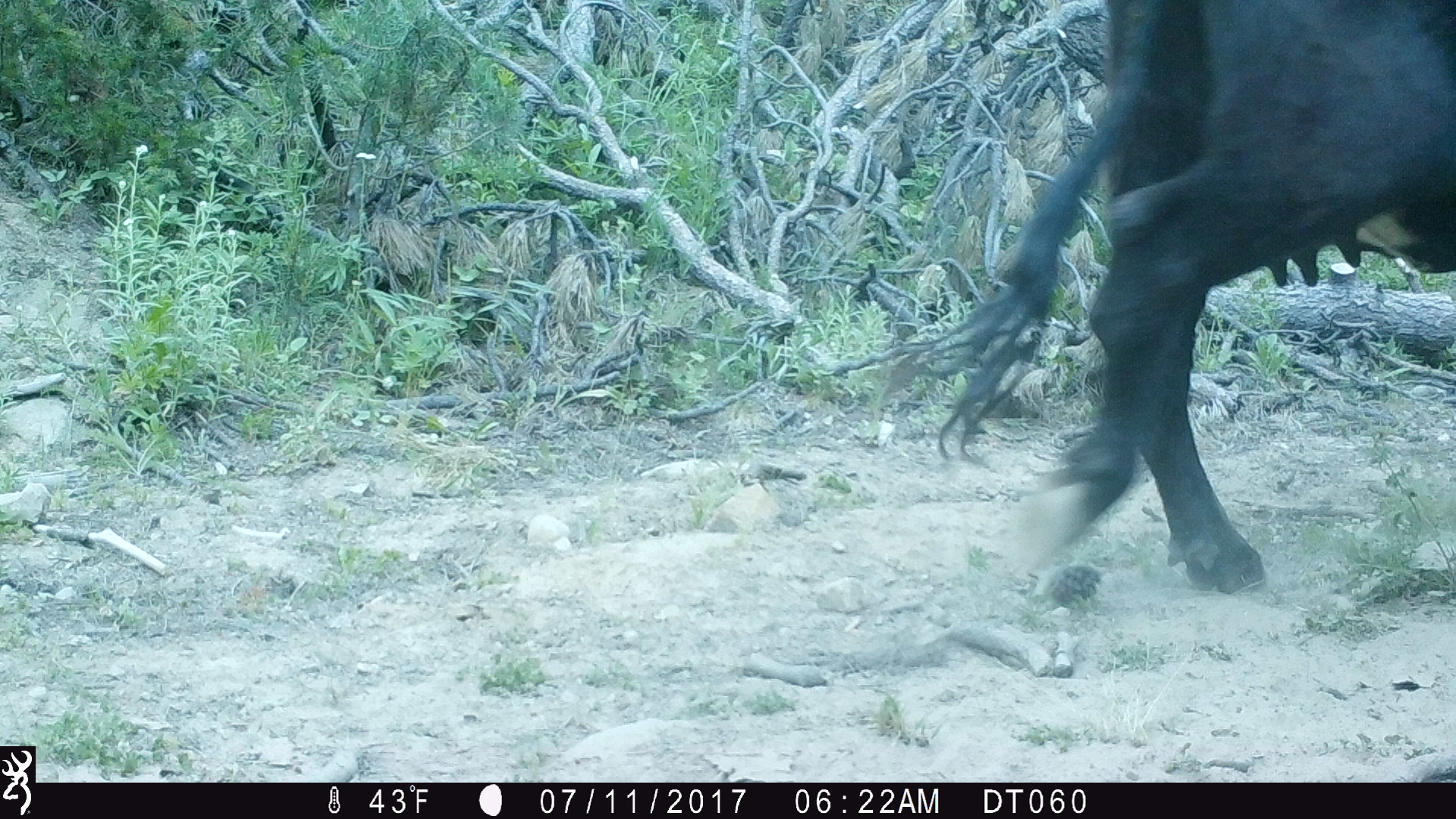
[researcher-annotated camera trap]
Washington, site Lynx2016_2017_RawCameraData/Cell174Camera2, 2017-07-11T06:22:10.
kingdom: Animalia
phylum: Chordata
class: Mammalia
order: Artiodactyla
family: Bovidae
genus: Bos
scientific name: Bos taurus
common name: domestic cattle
Domestic cattle (Bos taurus). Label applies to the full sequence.